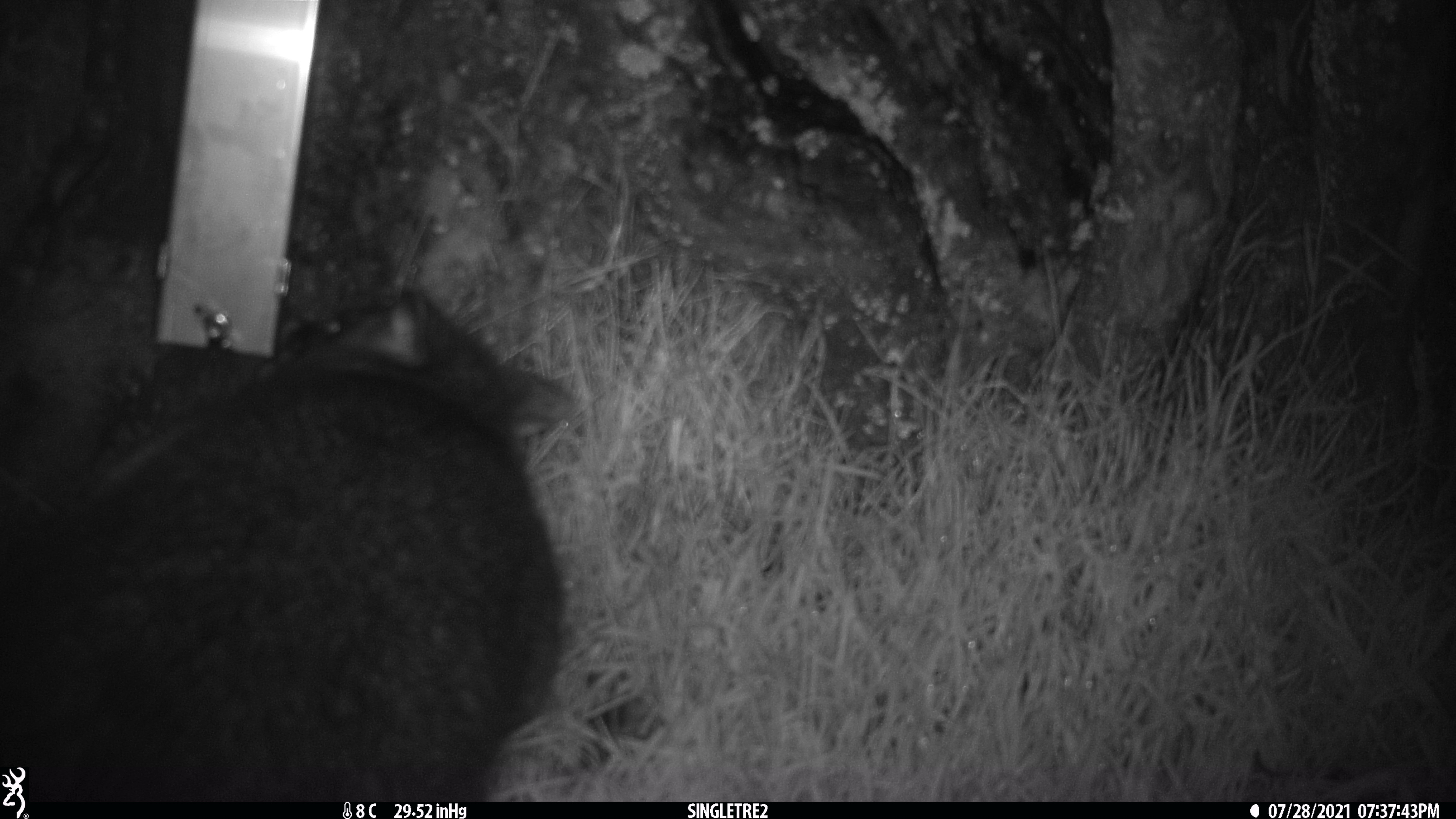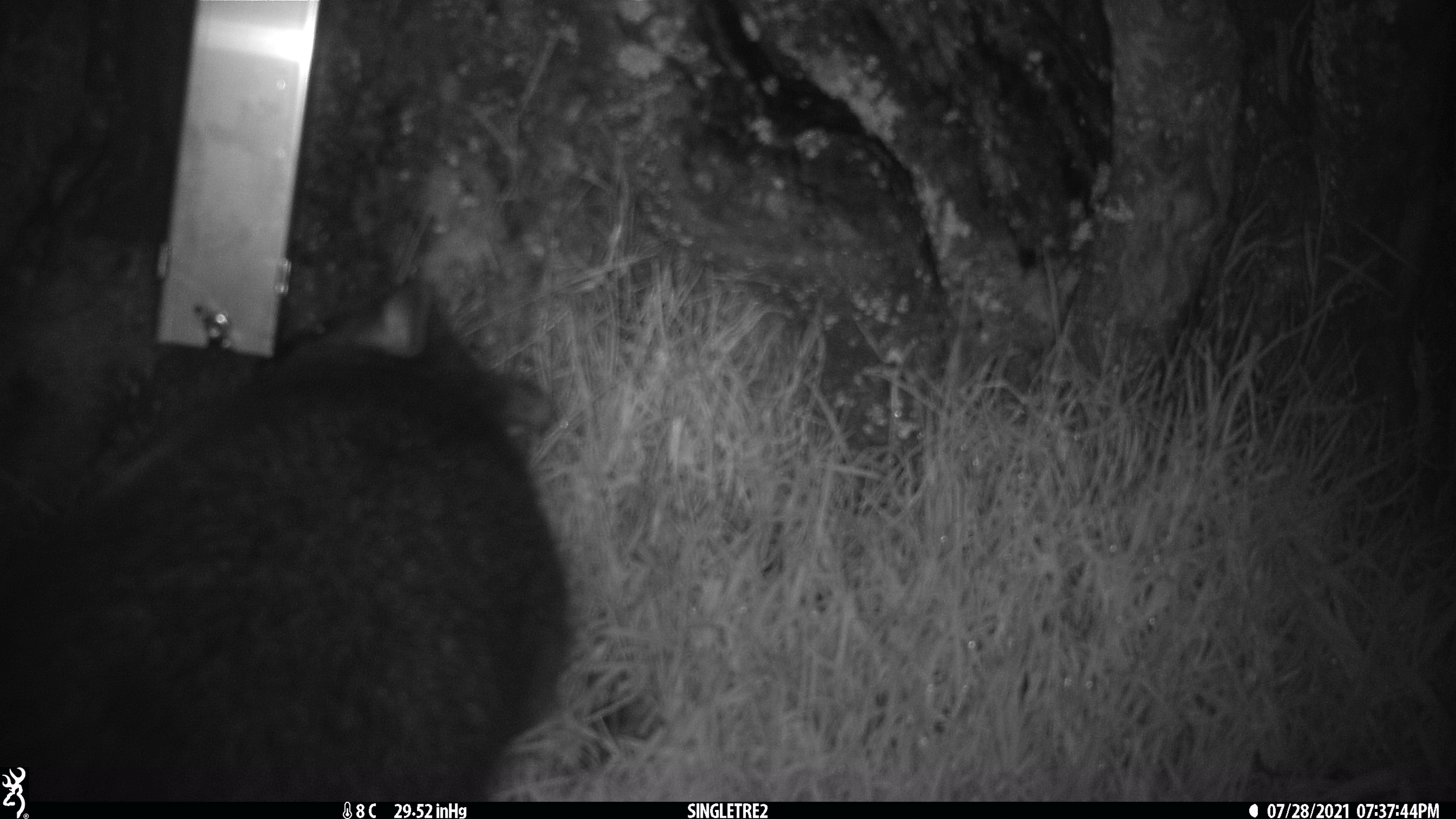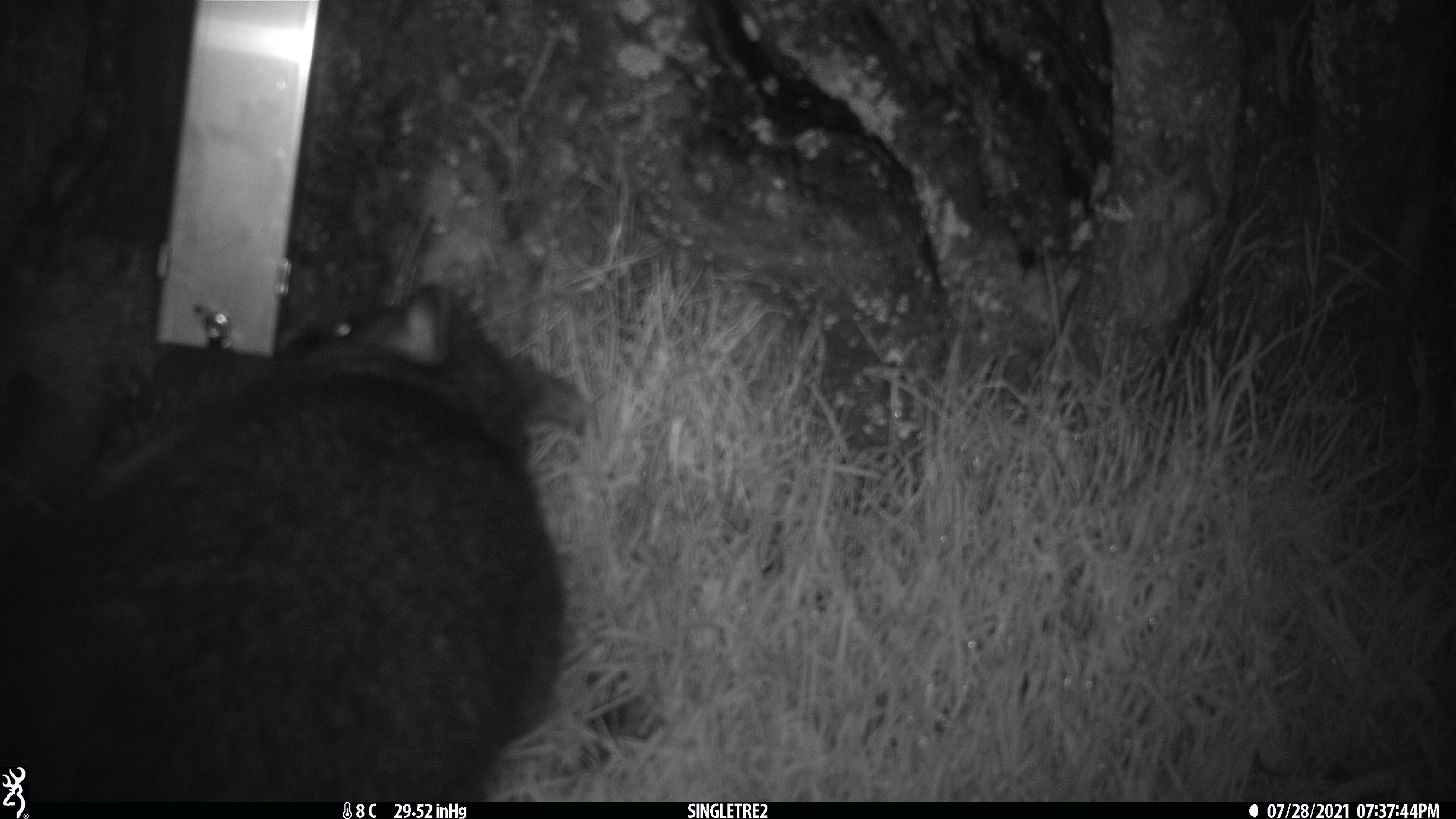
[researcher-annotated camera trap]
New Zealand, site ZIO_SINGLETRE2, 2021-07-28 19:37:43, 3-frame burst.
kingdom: Animalia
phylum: Chordata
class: Mammalia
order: Diprotodontia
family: Phalangeridae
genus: Trichosurus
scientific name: Trichosurus vulpecula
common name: common brushtail possum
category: possum